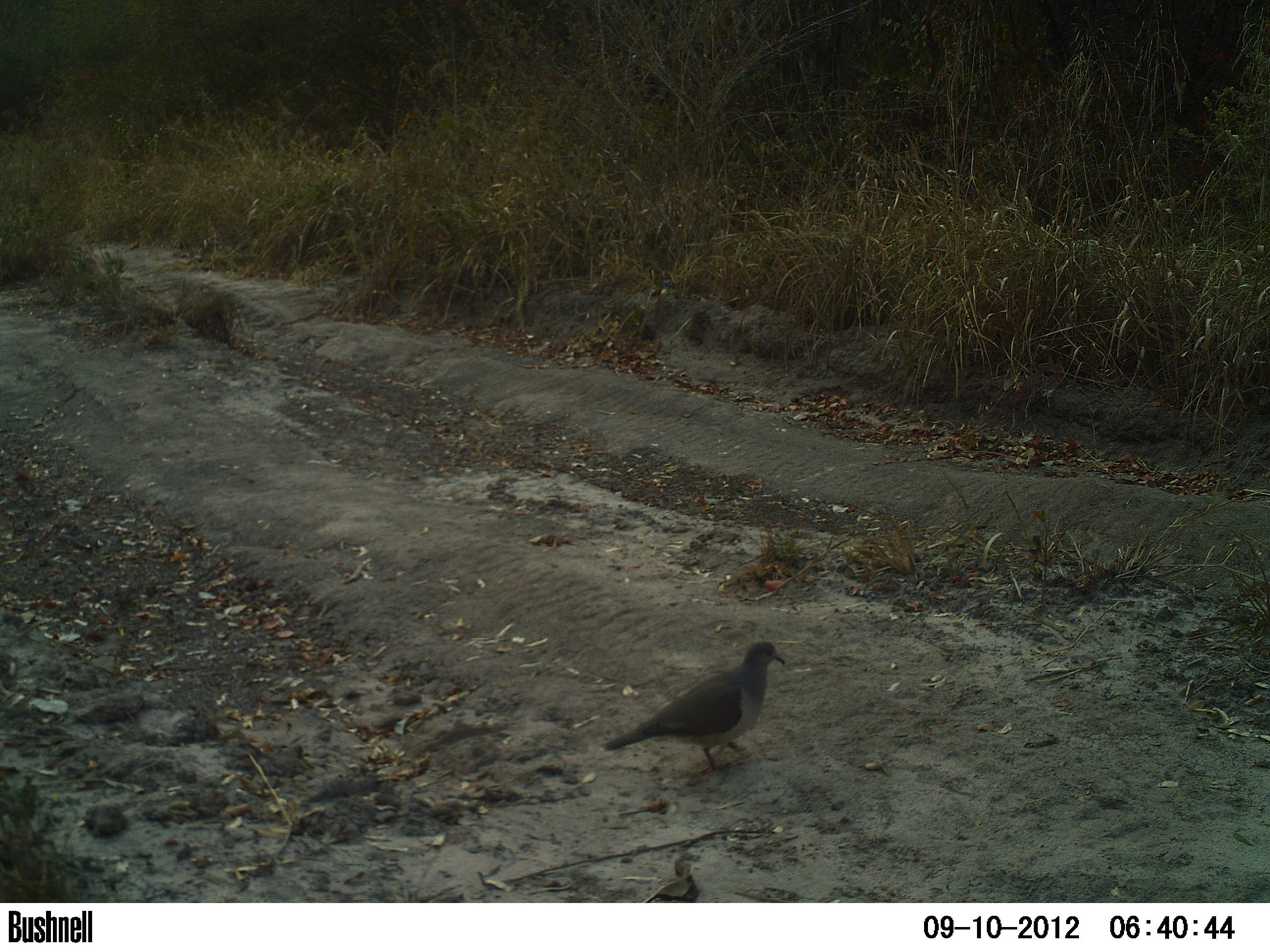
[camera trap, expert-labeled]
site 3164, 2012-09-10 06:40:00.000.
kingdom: Animalia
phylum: Chordata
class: Aves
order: Columbiformes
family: Columbidae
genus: Leptotila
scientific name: Leptotila verreauxi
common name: white-tipped dove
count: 1